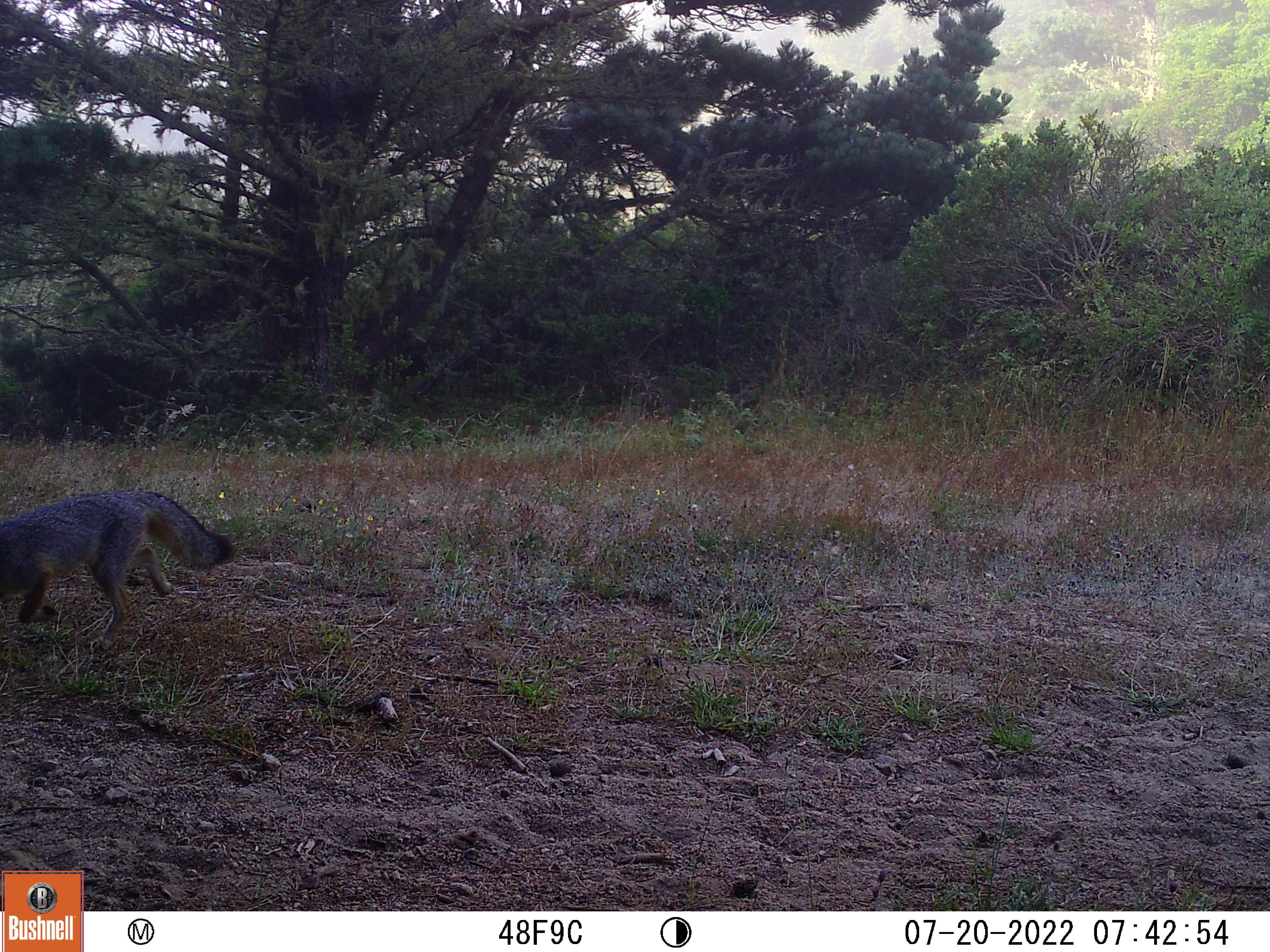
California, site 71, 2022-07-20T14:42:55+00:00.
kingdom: Animalia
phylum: Chordata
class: Mammalia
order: Carnivora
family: Canidae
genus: Urocyon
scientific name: Urocyon cinereoargenteus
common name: gray fox